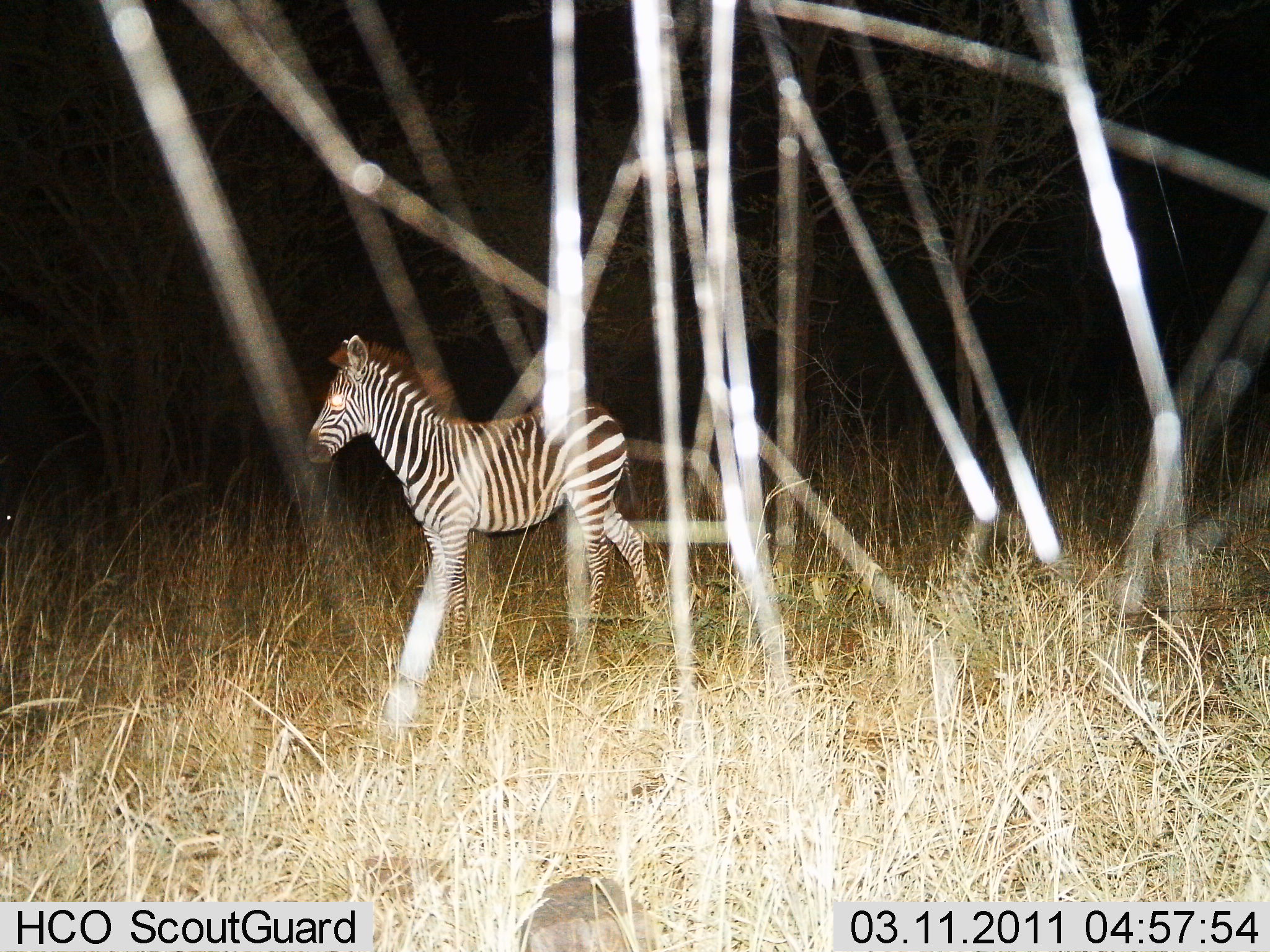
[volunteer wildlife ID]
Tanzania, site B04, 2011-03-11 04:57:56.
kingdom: Animalia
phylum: Chordata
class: Mammalia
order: Perissodactyla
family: Equidae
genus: Equus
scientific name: Equus quagga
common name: plains zebra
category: zebra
Zebra (plains zebra) (Equus quagga), count 1. Behavior (volunteer vote fractions): standing 82%, resting 0%, moving 27%, interacting 0%. Young present (vote fraction): 55%. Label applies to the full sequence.